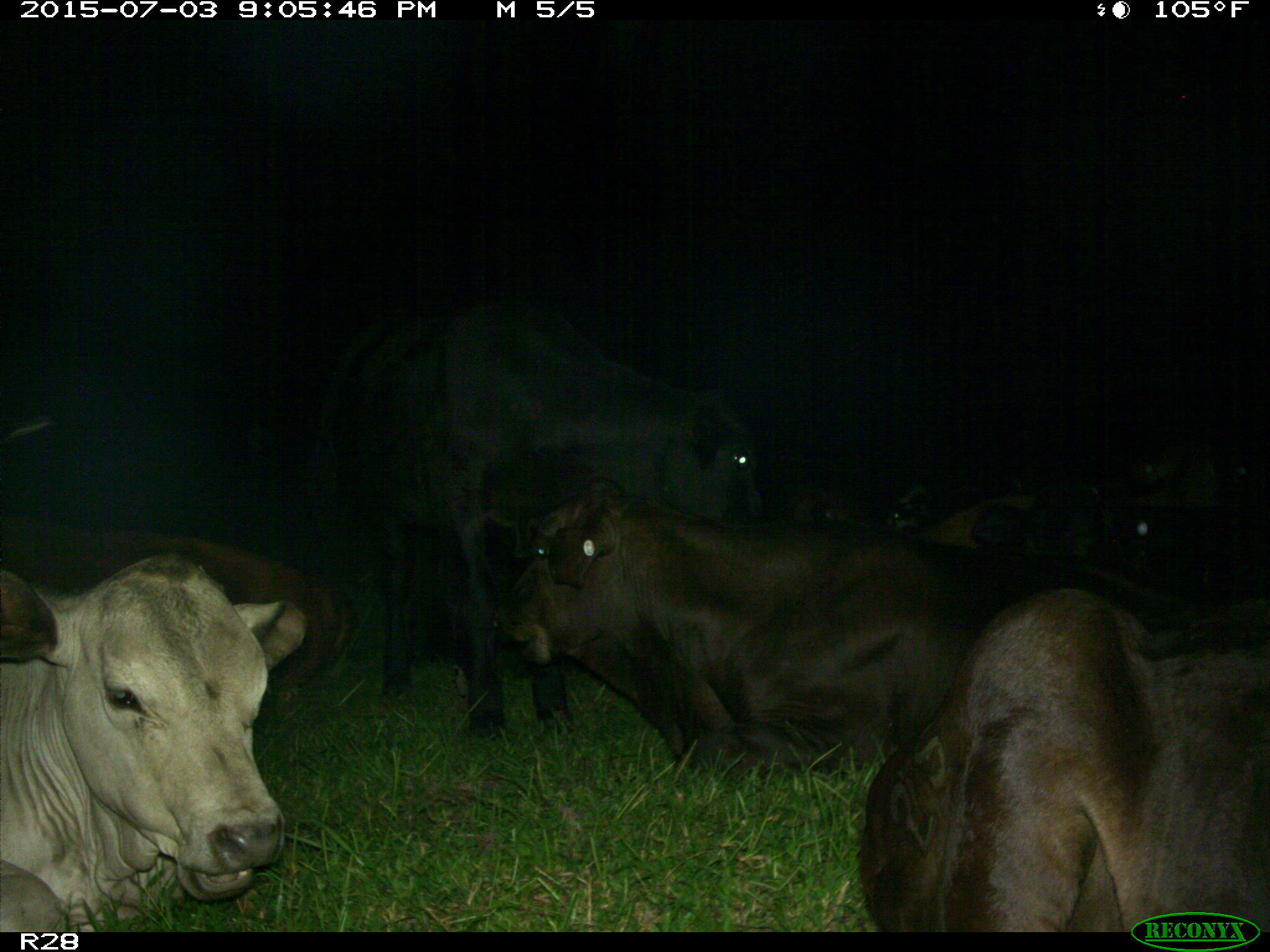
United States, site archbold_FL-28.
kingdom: Animalia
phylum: Chordata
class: Mammalia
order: Artiodactyla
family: Bovidae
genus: Bos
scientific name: Bos taurus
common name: domestic cow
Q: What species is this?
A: Bos taurus (domestic cow).